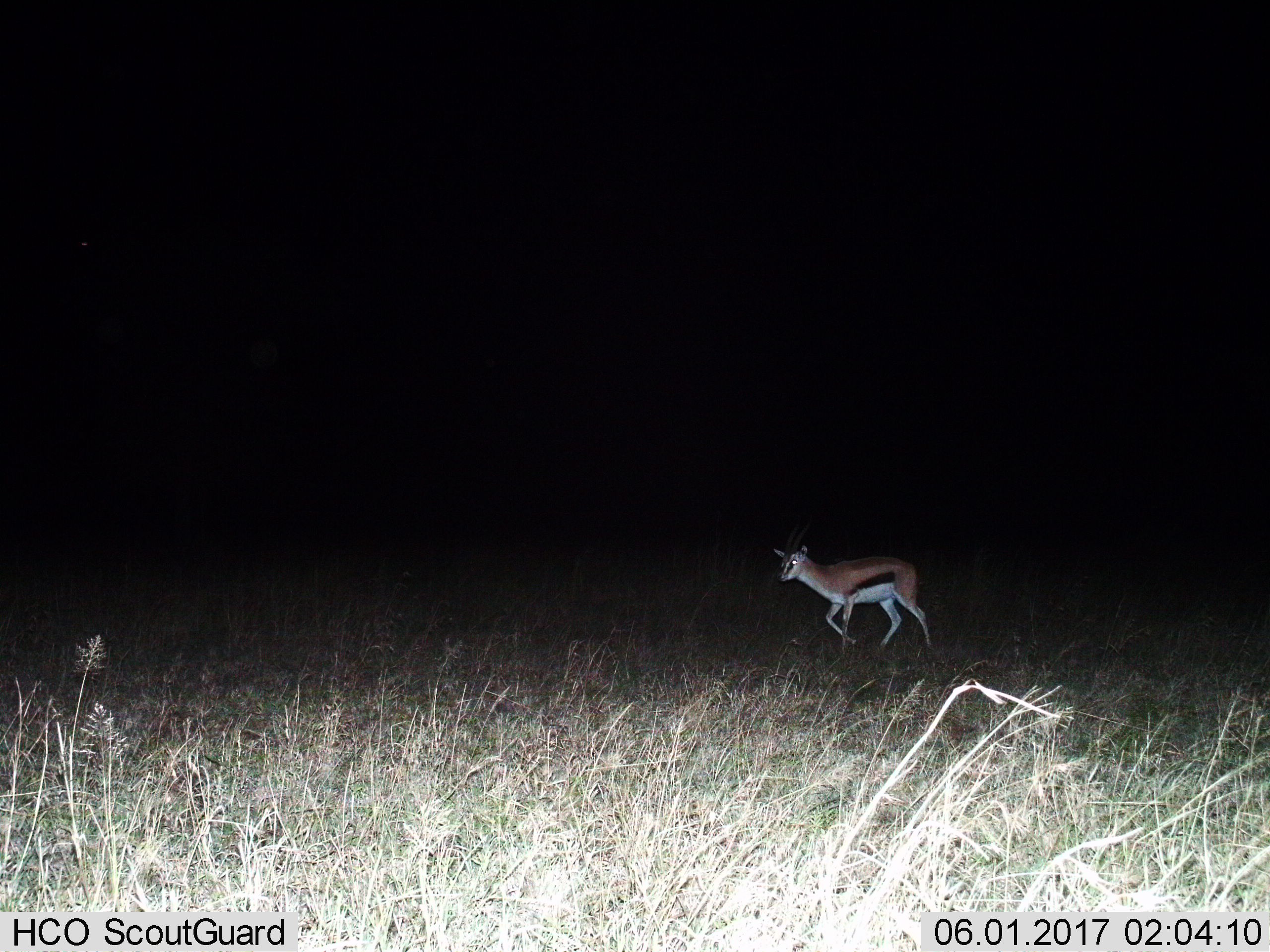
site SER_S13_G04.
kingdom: Animalia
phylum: Chordata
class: Mammalia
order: Artiodactyla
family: Bovidae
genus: Eudorcas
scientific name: Eudorcas thomsonii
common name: thomson's gazelle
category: gazellethomsons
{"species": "gazellethomsons (thomson's gazelle) (Eudorcas thomsonii)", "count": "1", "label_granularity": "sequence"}